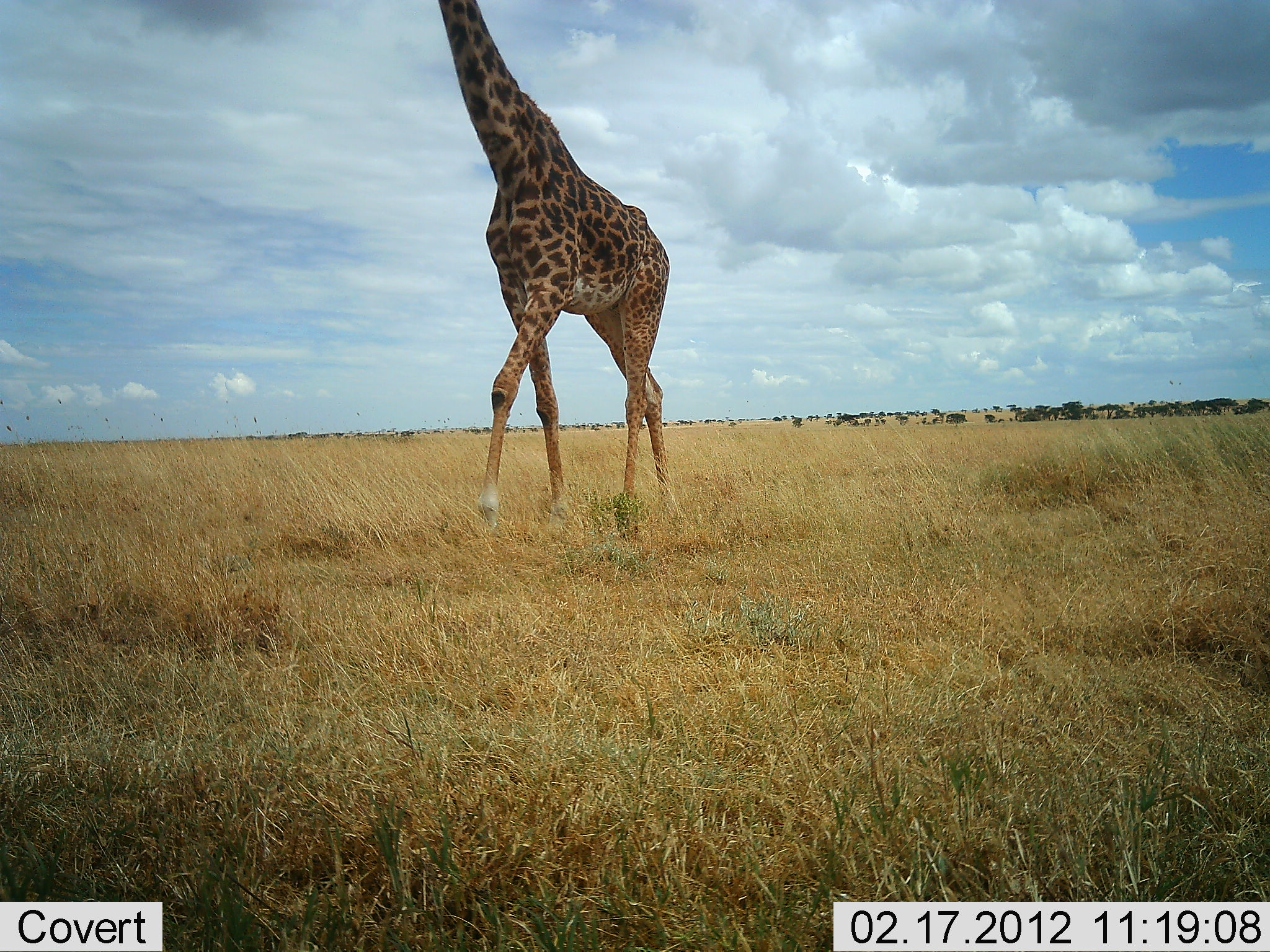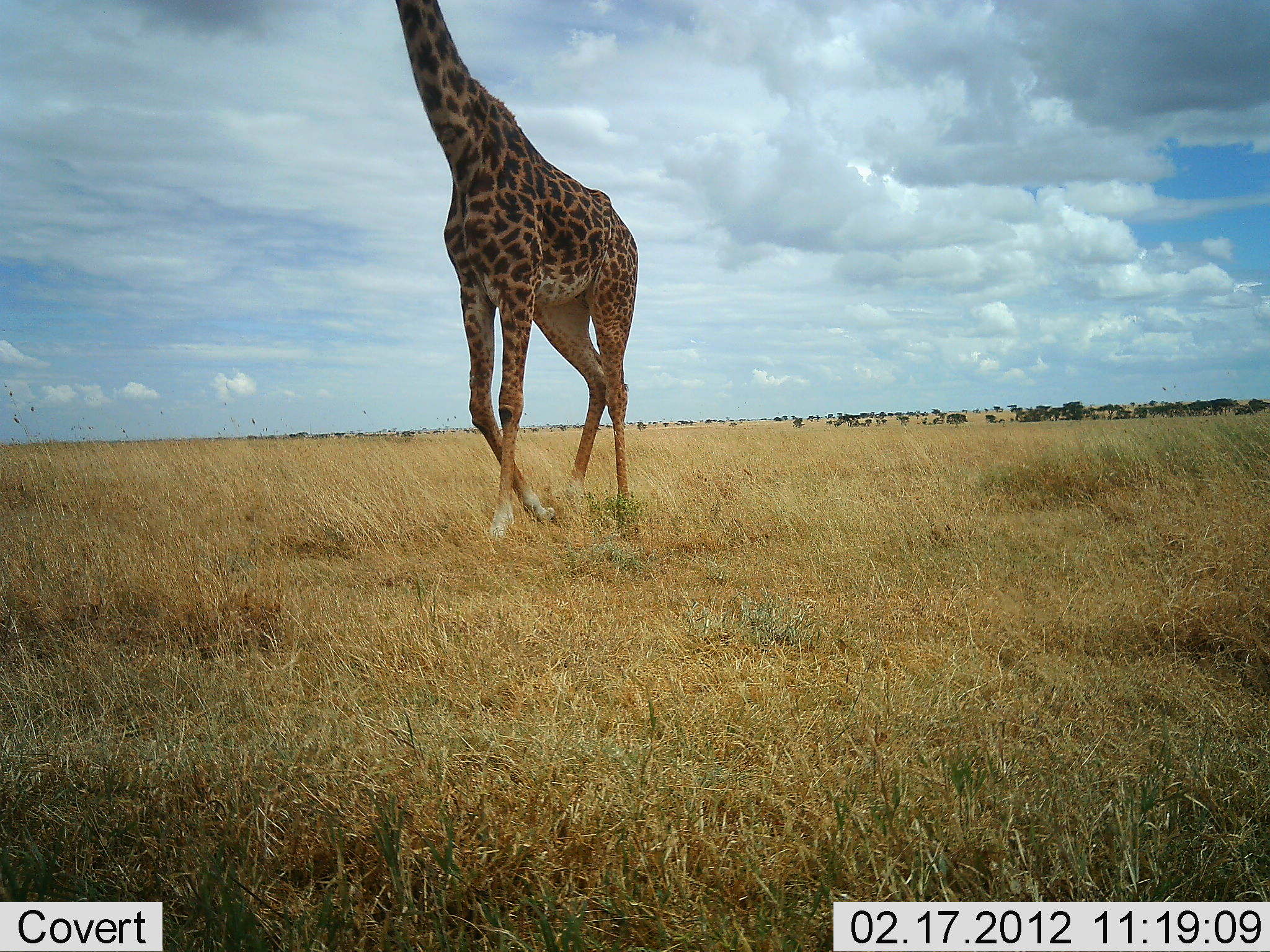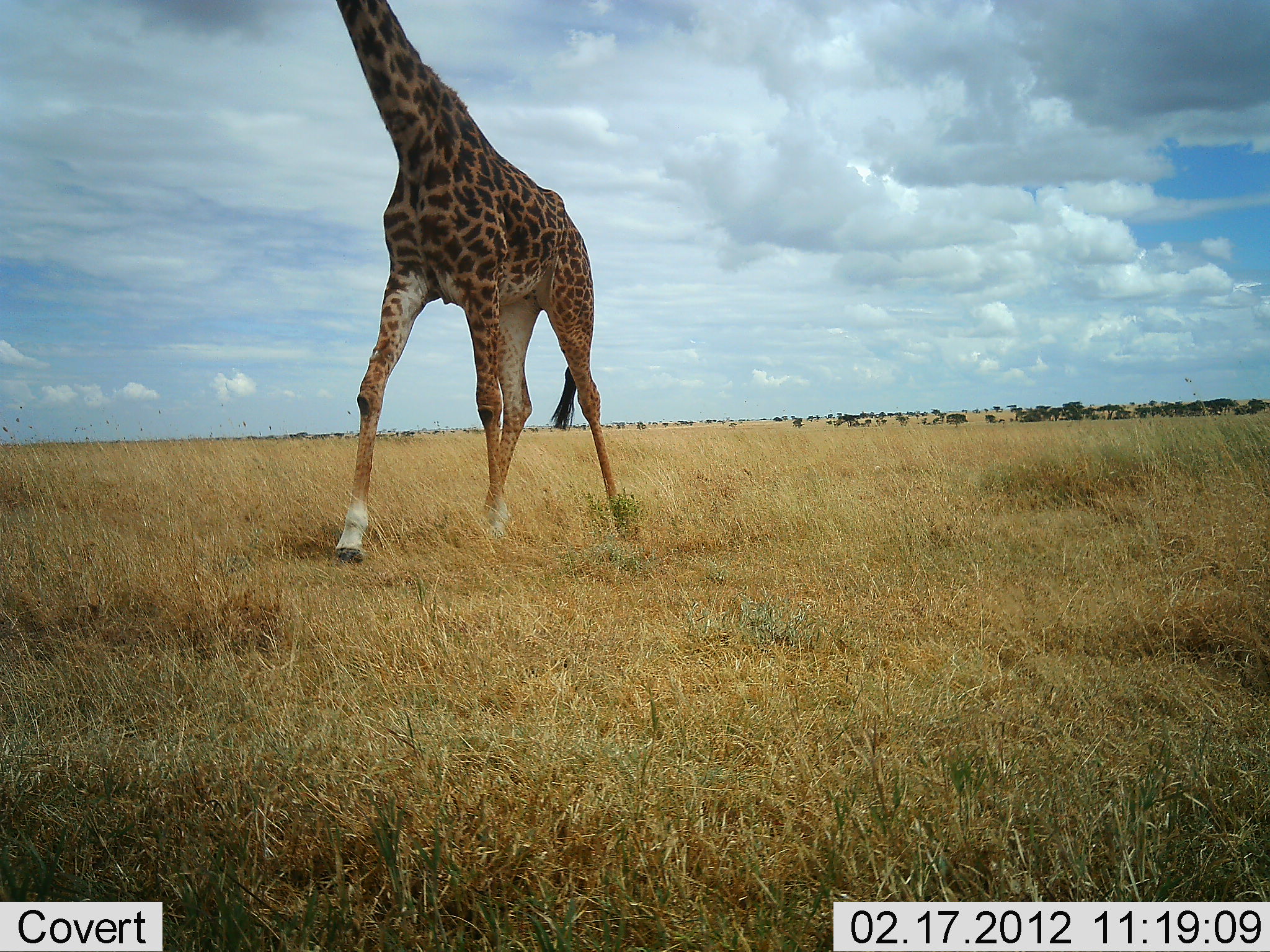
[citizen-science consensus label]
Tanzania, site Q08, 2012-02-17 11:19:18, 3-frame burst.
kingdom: Animalia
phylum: Chordata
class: Mammalia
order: Artiodactyla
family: Giraffidae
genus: Giraffa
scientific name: Giraffa camelopardalis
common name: giraffe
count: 1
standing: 9%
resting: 0%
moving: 91%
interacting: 0%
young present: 0%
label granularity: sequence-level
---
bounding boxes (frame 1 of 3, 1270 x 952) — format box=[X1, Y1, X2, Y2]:
animal: box=[434, 0, 676, 539]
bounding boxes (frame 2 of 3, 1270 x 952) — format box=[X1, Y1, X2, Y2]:
animal: box=[394, 0, 642, 534]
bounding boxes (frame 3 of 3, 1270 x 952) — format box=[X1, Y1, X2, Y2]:
animal: box=[336, 1, 631, 567]